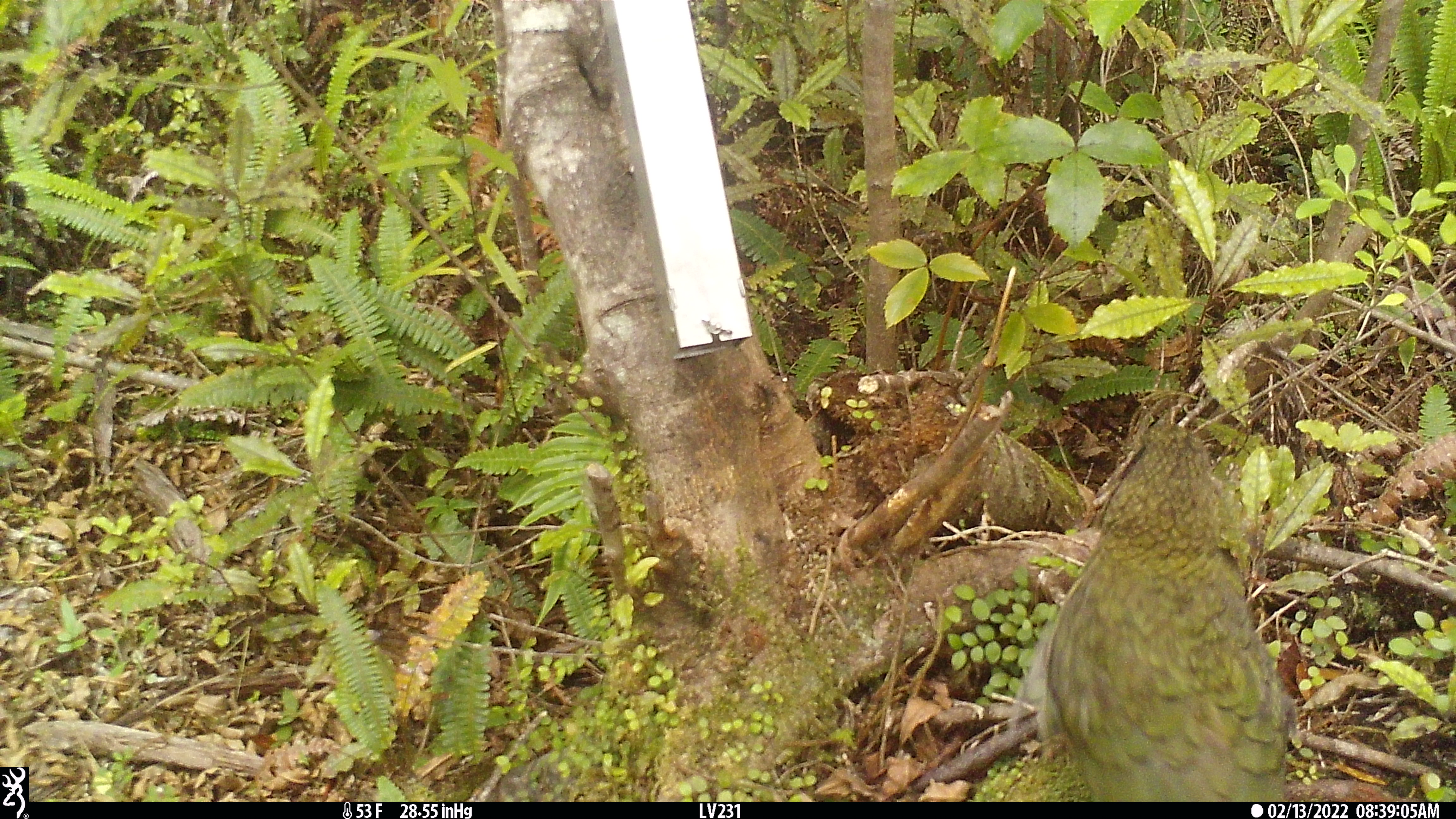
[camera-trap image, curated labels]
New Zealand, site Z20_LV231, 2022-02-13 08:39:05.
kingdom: Animalia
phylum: Chordata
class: Aves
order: Psittaciformes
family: Strigopidae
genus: Nestor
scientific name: Nestor notabilis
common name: kea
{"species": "kea (Nestor notabilis)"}